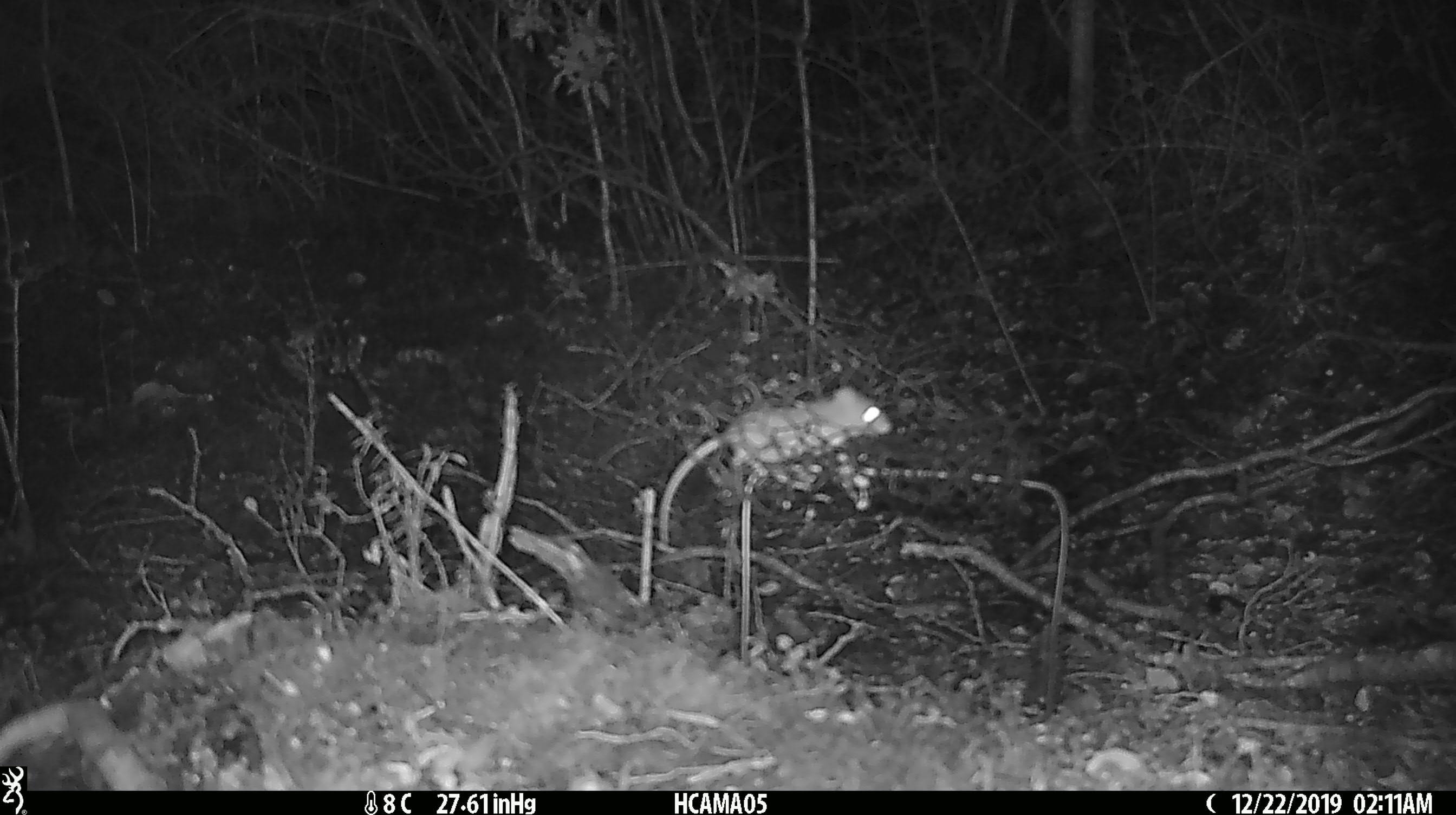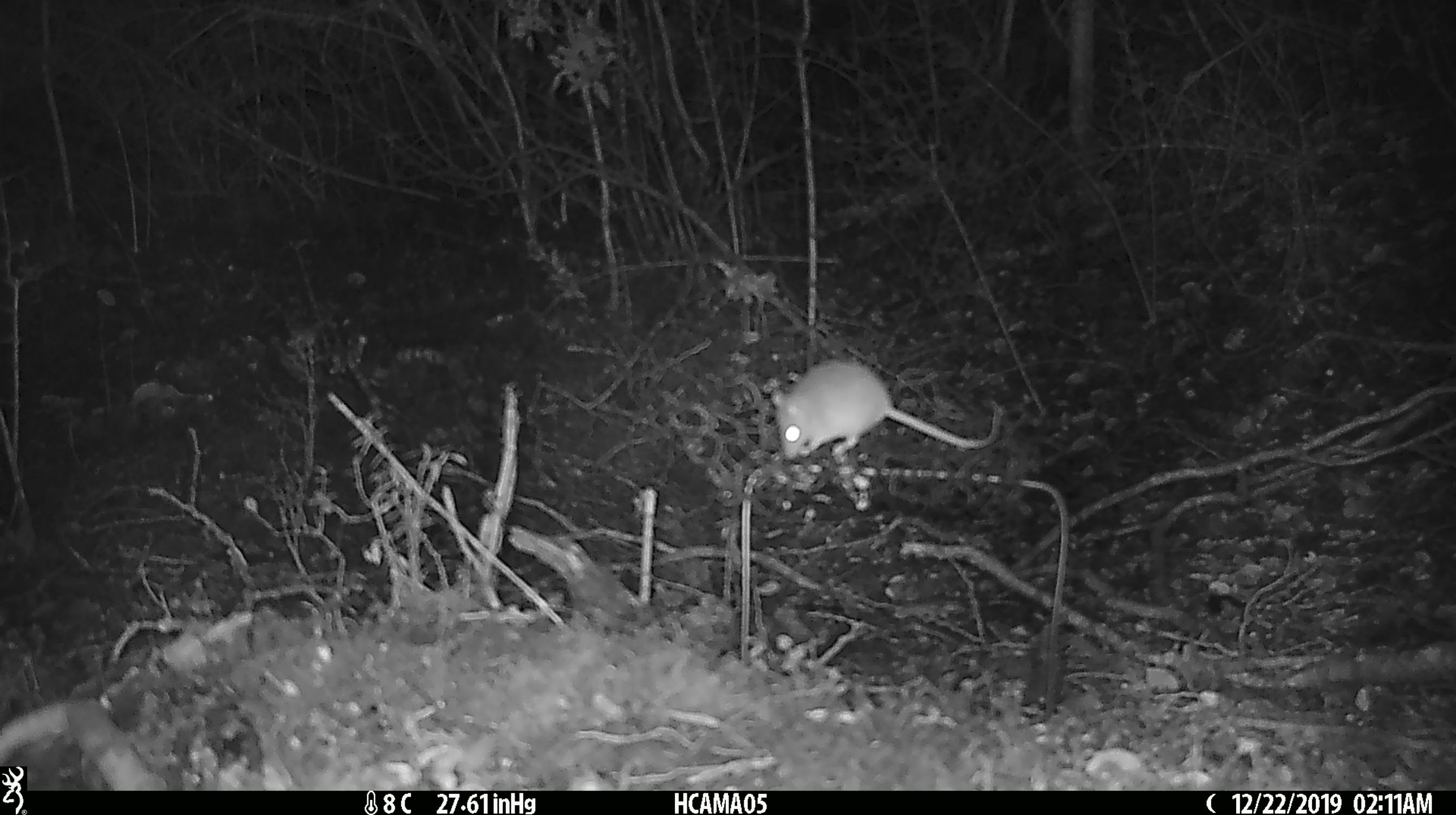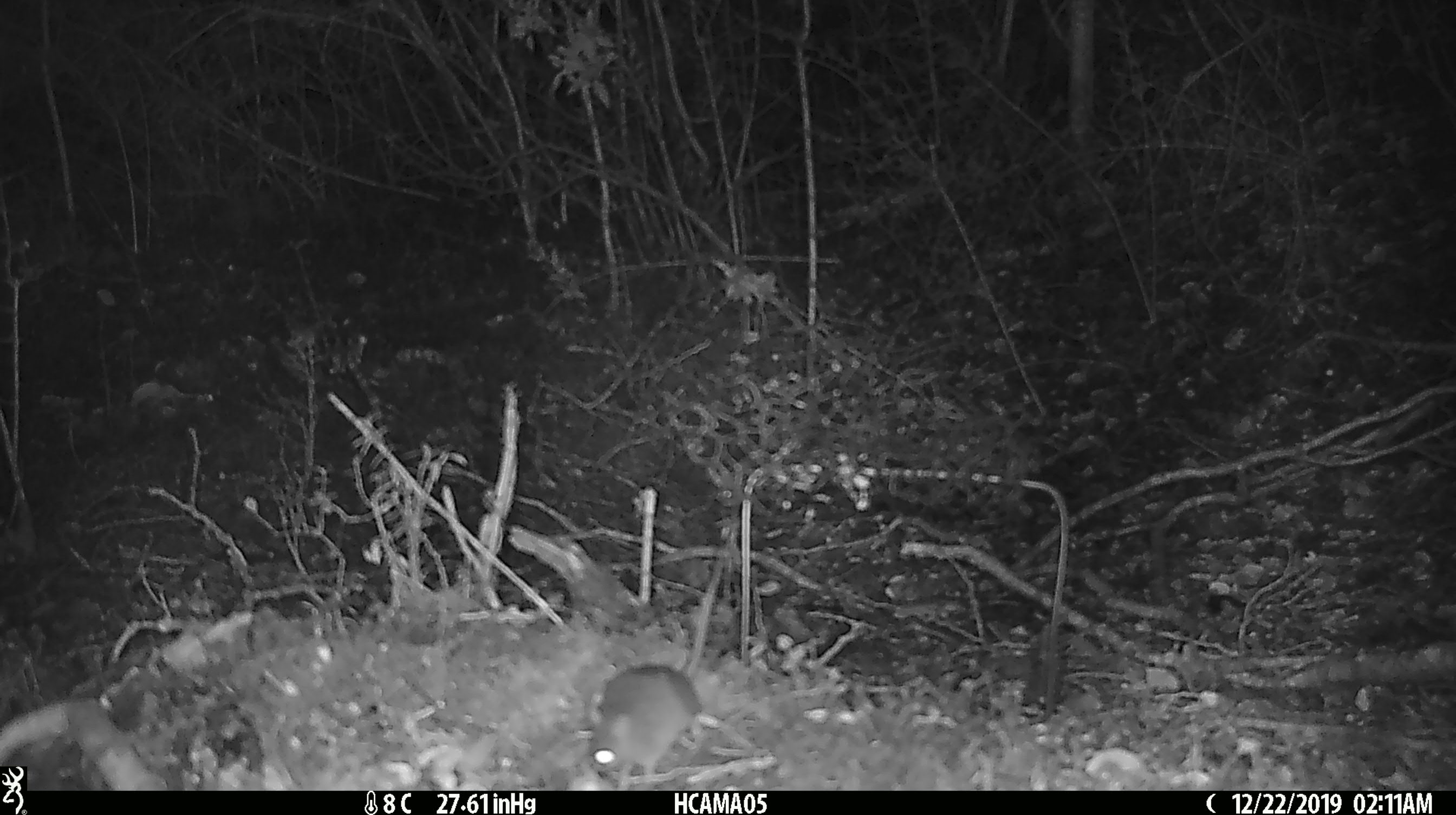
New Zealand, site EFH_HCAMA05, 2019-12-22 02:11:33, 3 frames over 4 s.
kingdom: Animalia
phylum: Chordata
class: Mammalia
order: Rodentia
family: Muridae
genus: Mus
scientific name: Mus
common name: mouse